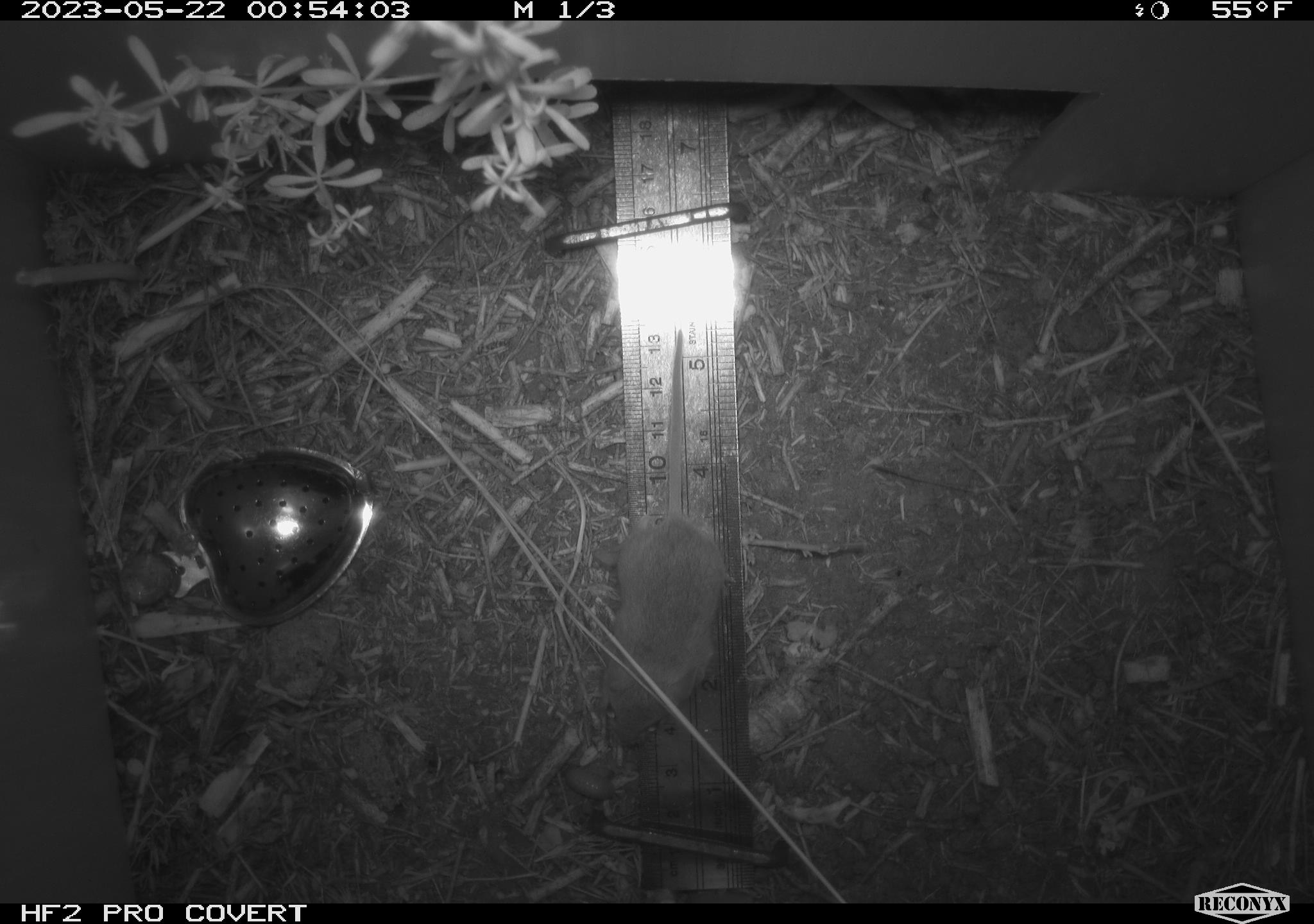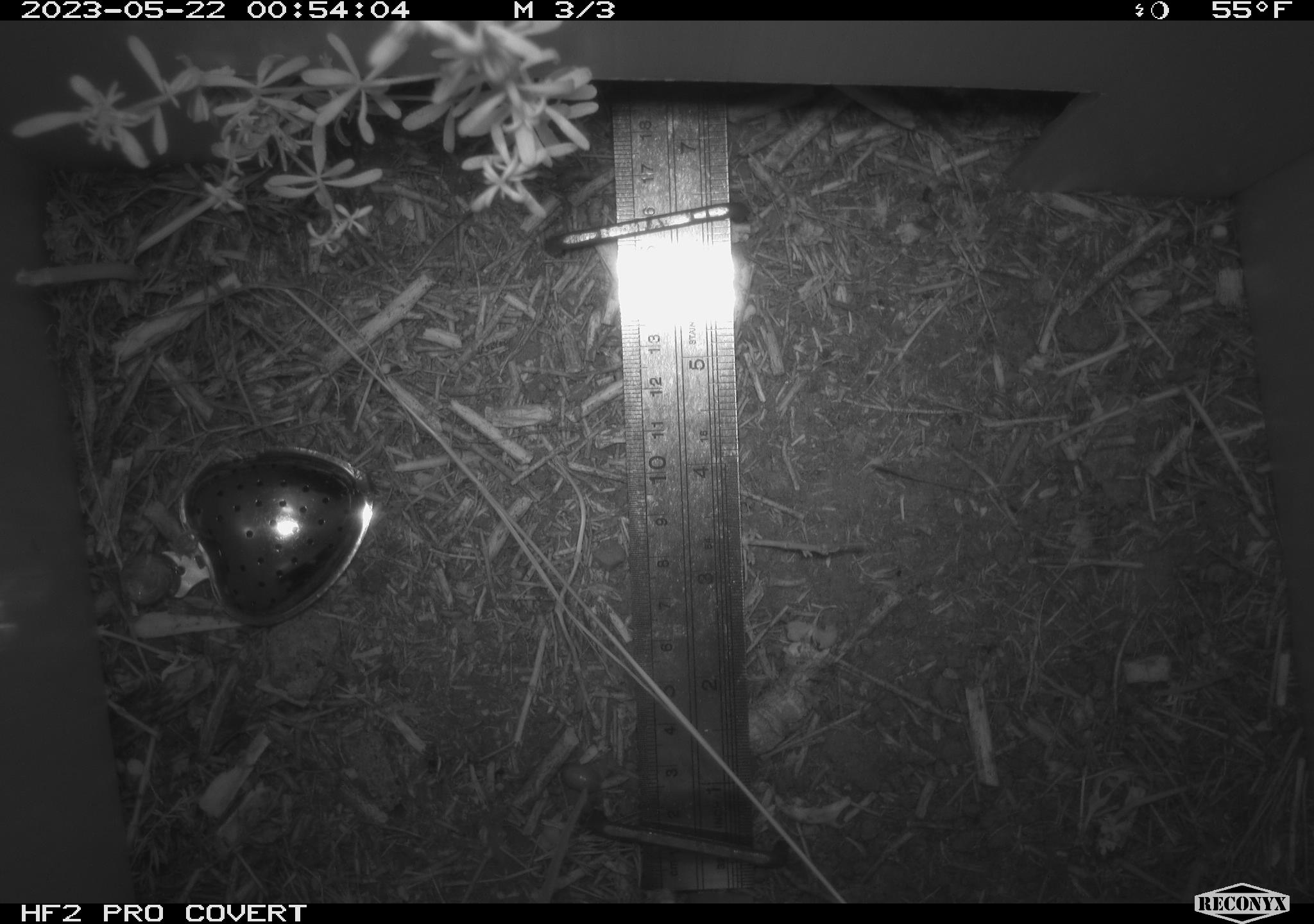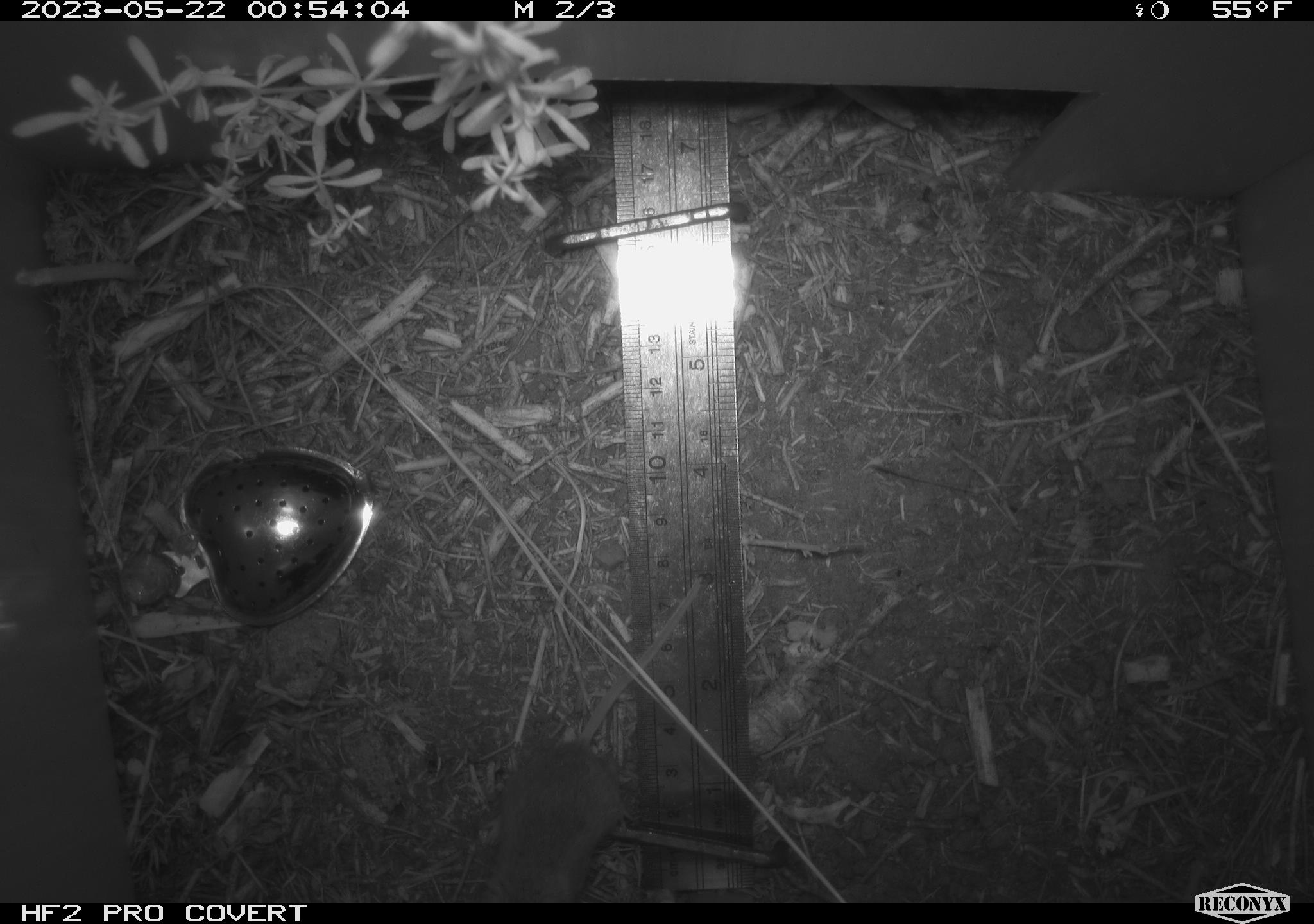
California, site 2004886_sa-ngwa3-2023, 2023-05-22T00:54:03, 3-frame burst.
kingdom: Animalia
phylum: Chordata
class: Mammalia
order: Rodentia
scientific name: Rodentia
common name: mouse species